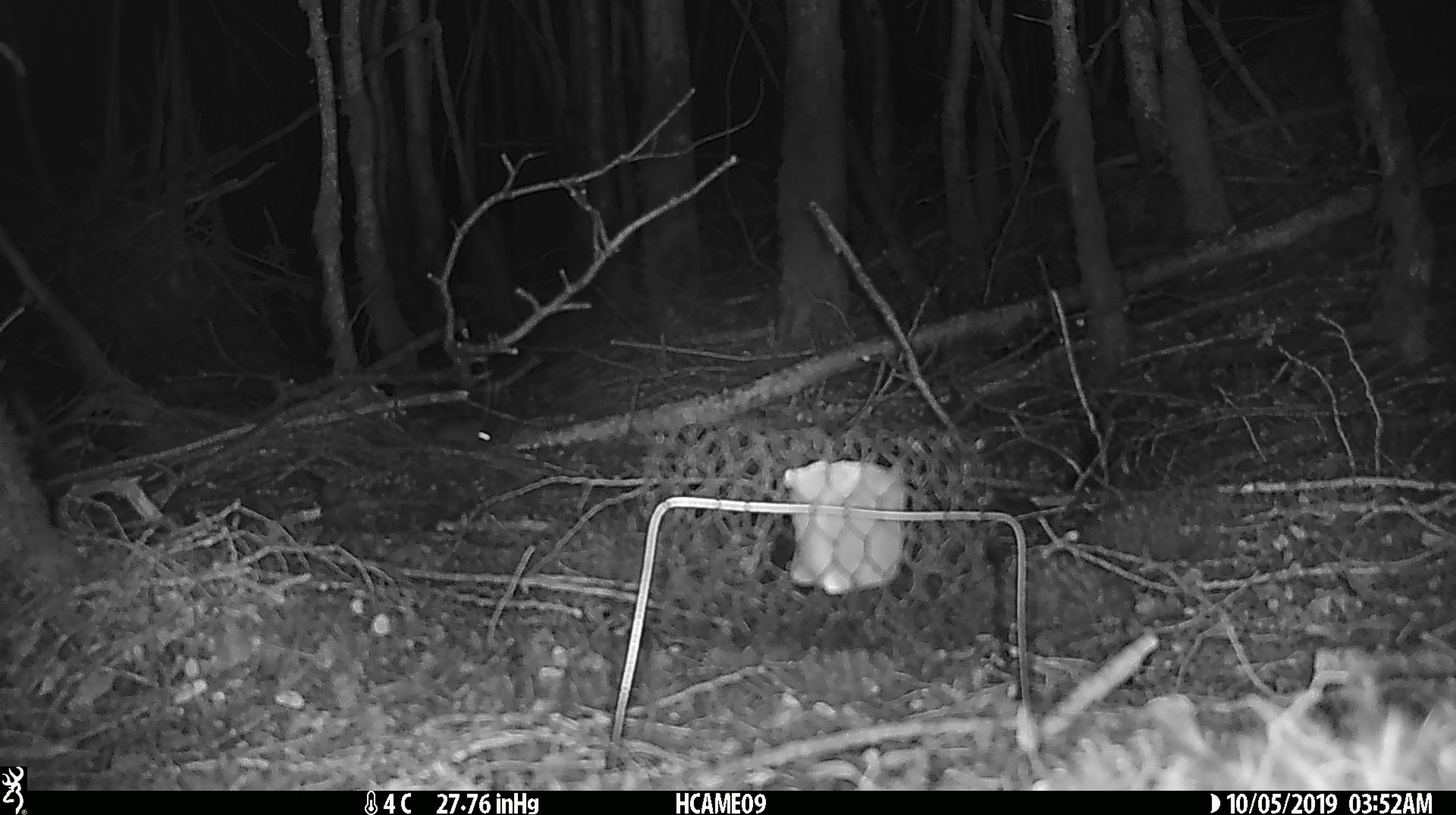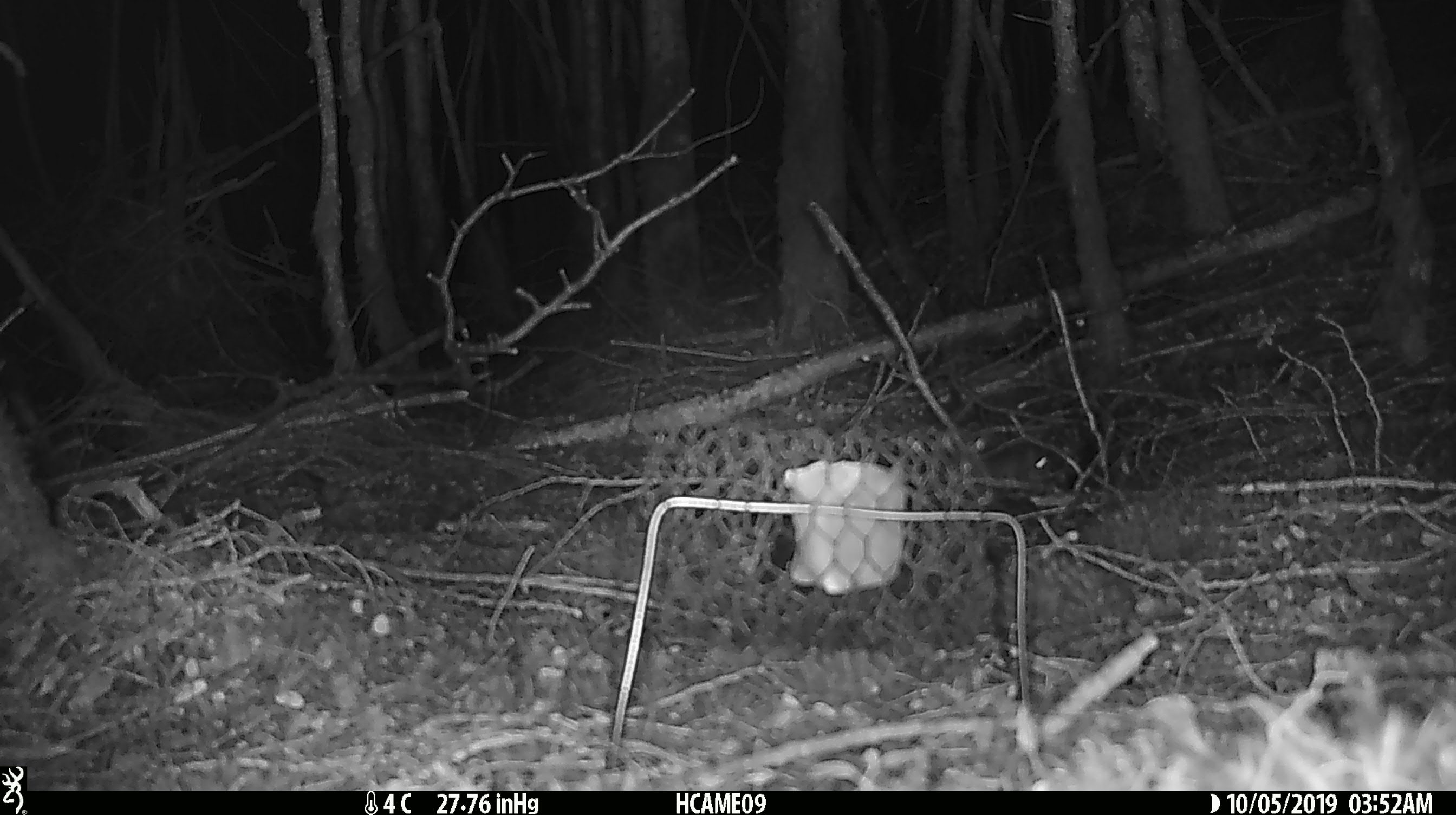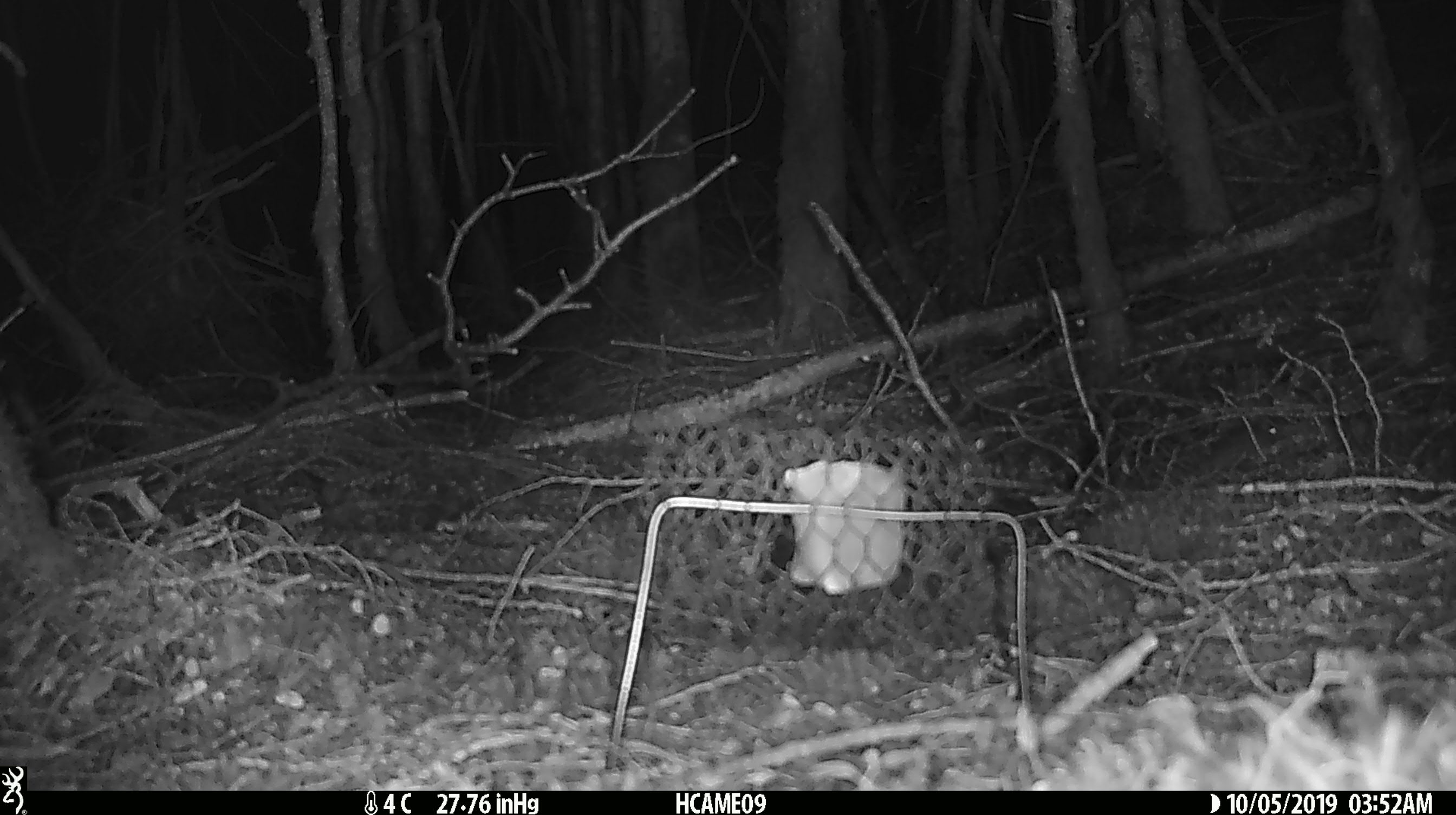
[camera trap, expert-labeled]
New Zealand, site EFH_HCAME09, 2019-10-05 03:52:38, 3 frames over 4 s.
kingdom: Animalia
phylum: Chordata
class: Mammalia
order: Rodentia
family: Muridae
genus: Mus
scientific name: Mus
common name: mouse